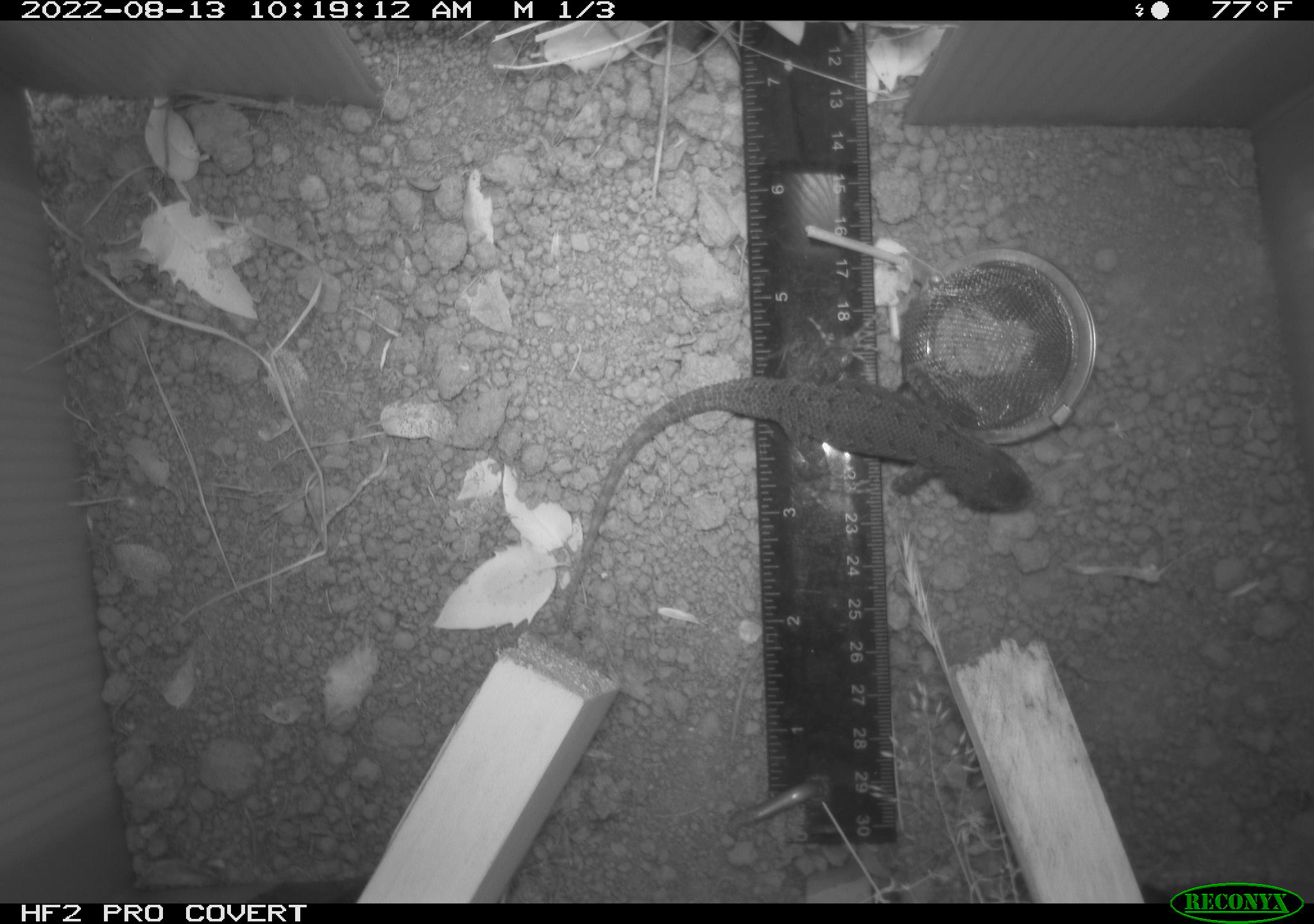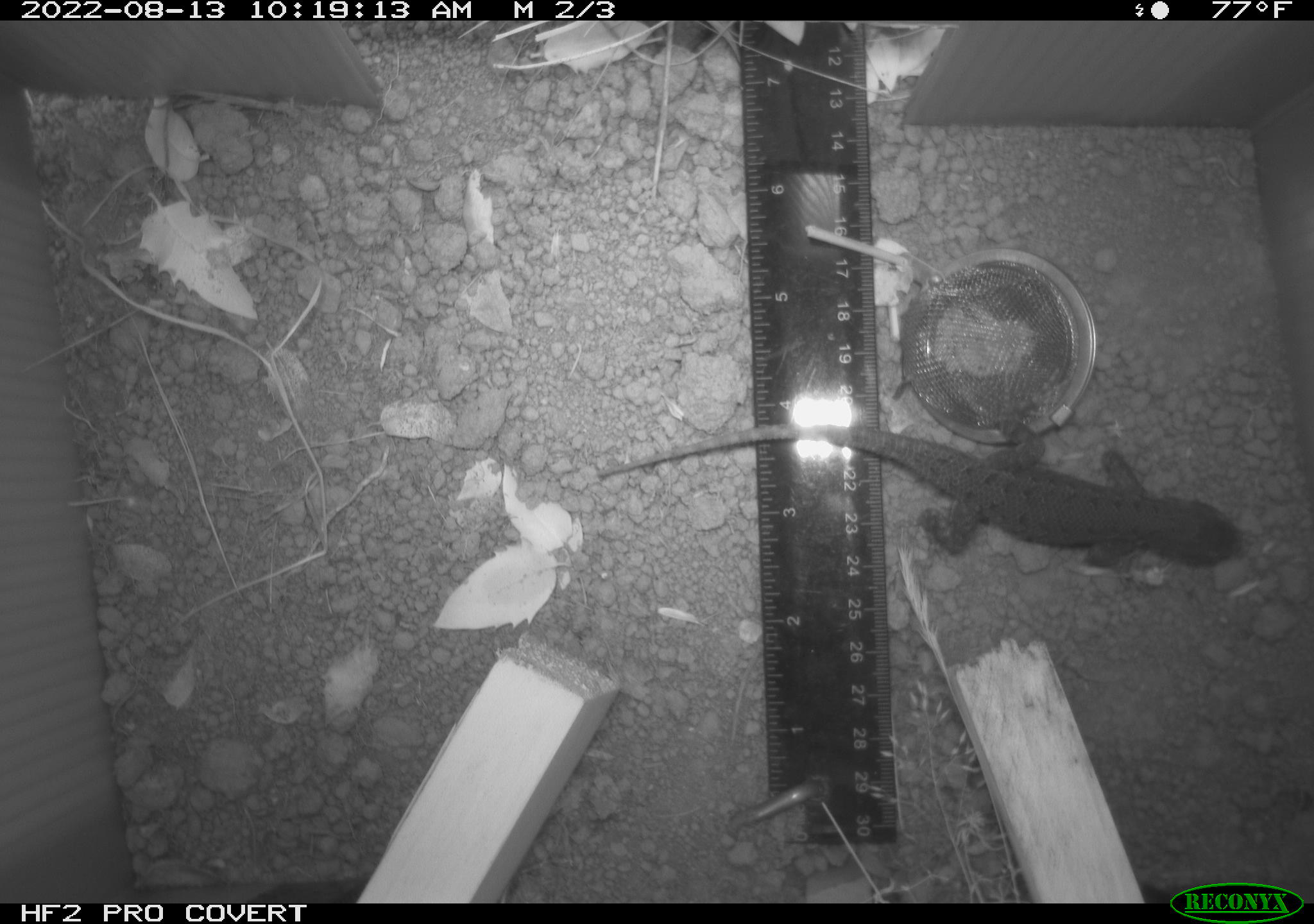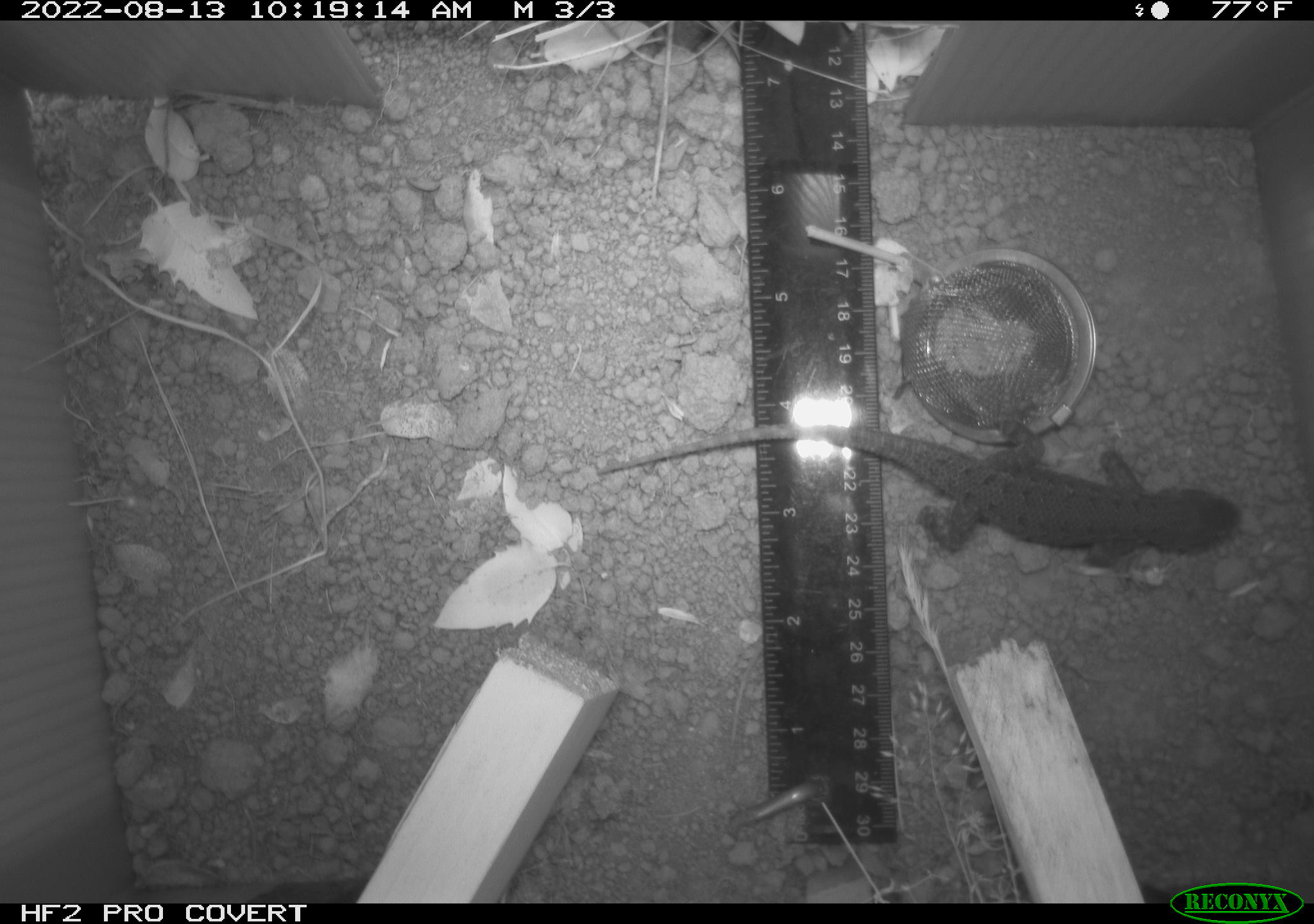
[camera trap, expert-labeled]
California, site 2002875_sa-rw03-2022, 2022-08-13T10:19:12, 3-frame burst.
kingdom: Animalia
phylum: Chordata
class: Reptilia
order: Squamata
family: Phrynosomatidae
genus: Sceloporus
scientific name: Sceloporus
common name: spiny lizards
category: sceloporus species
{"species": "sceloporus species (spiny lizards) (Sceloporus)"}